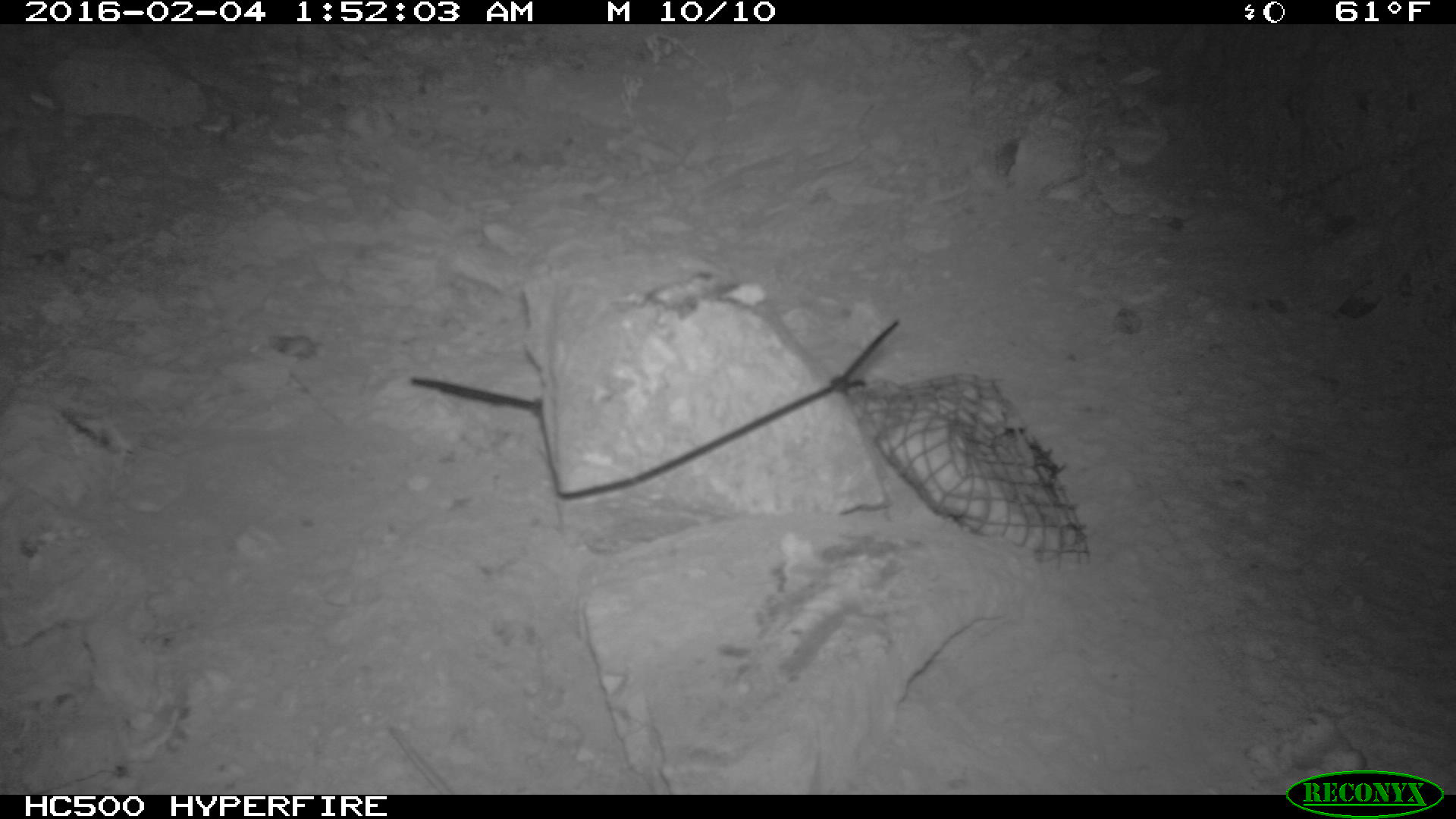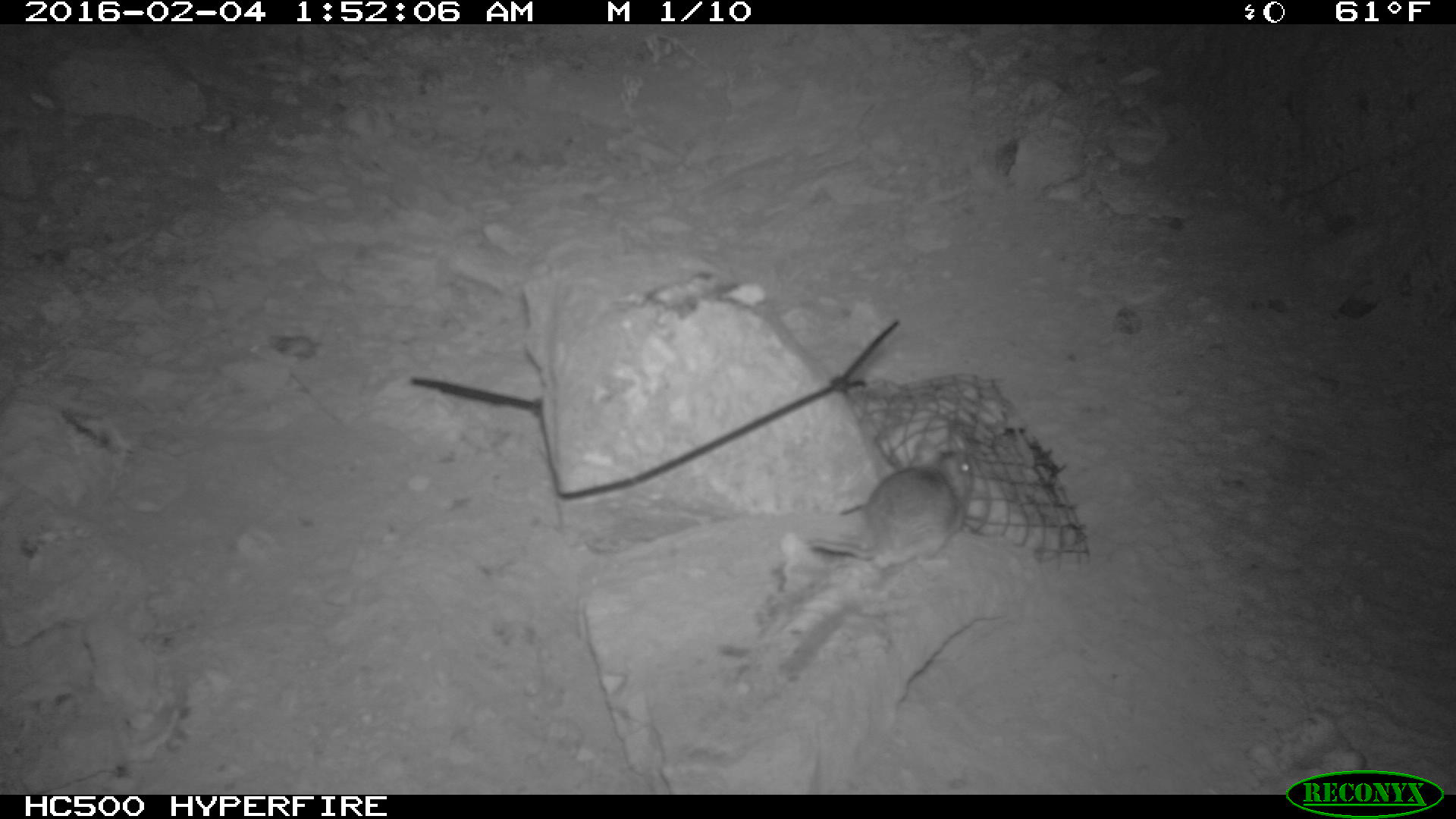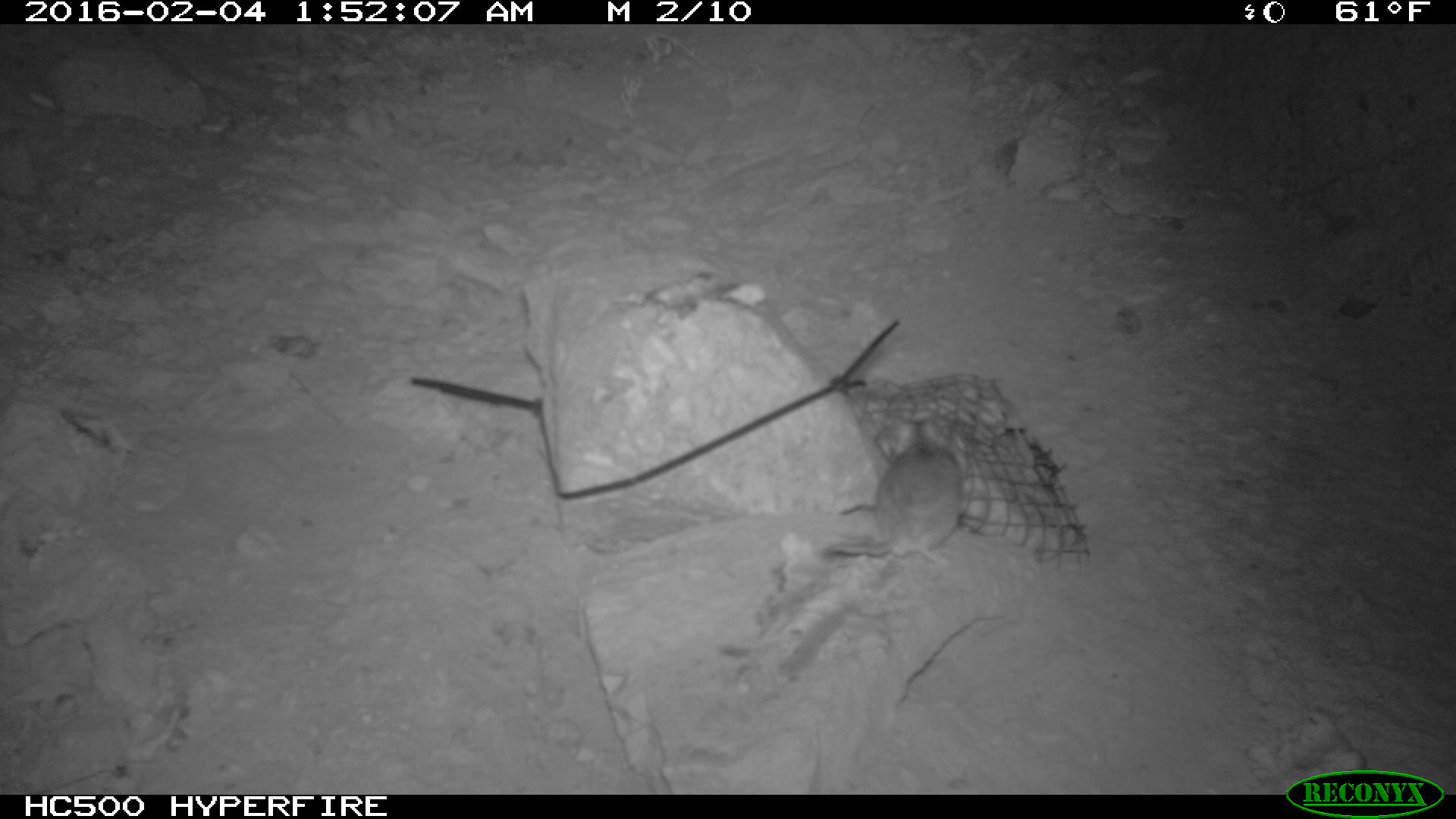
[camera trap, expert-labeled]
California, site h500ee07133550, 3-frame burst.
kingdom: Animalia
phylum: Chordata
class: Mammalia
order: Rodentia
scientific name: Rodentia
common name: rodent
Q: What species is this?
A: Rodent (Rodentia).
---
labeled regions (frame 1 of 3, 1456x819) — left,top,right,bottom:
rodent: 389,727,453,794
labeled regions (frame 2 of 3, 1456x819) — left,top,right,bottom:
rodent: 805,446,973,570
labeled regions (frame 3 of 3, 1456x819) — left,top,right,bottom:
rodent: 826,417,968,566